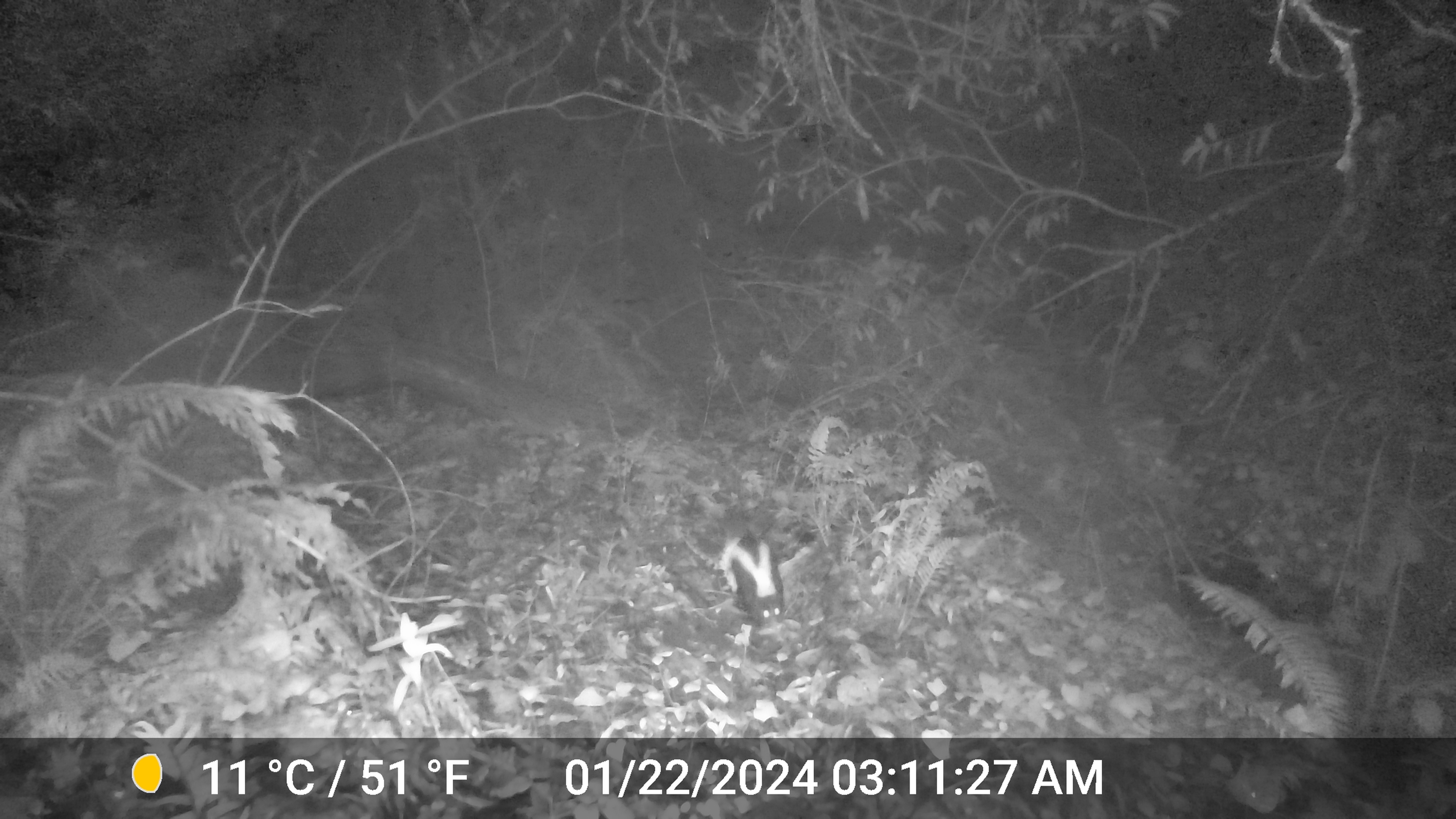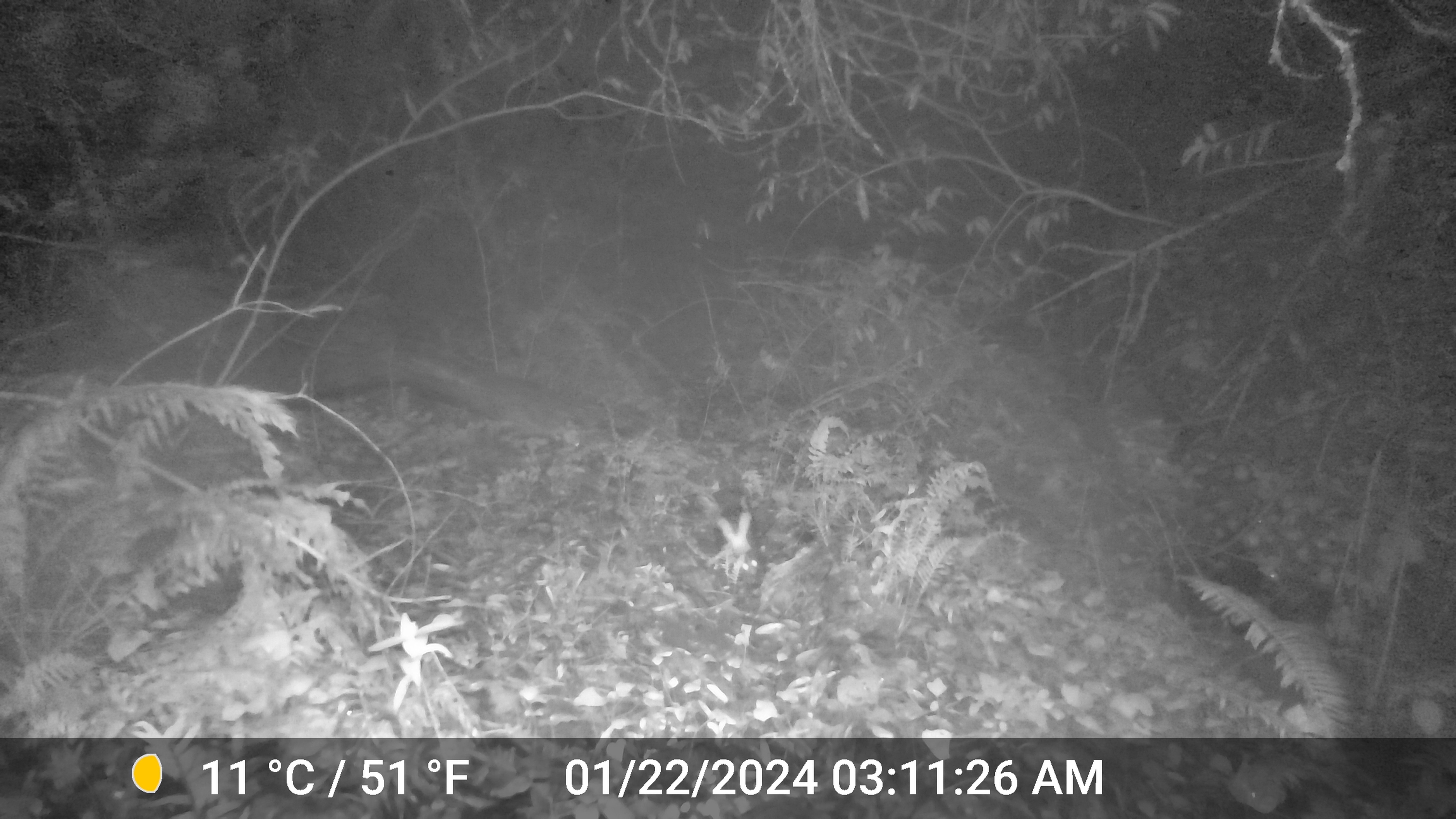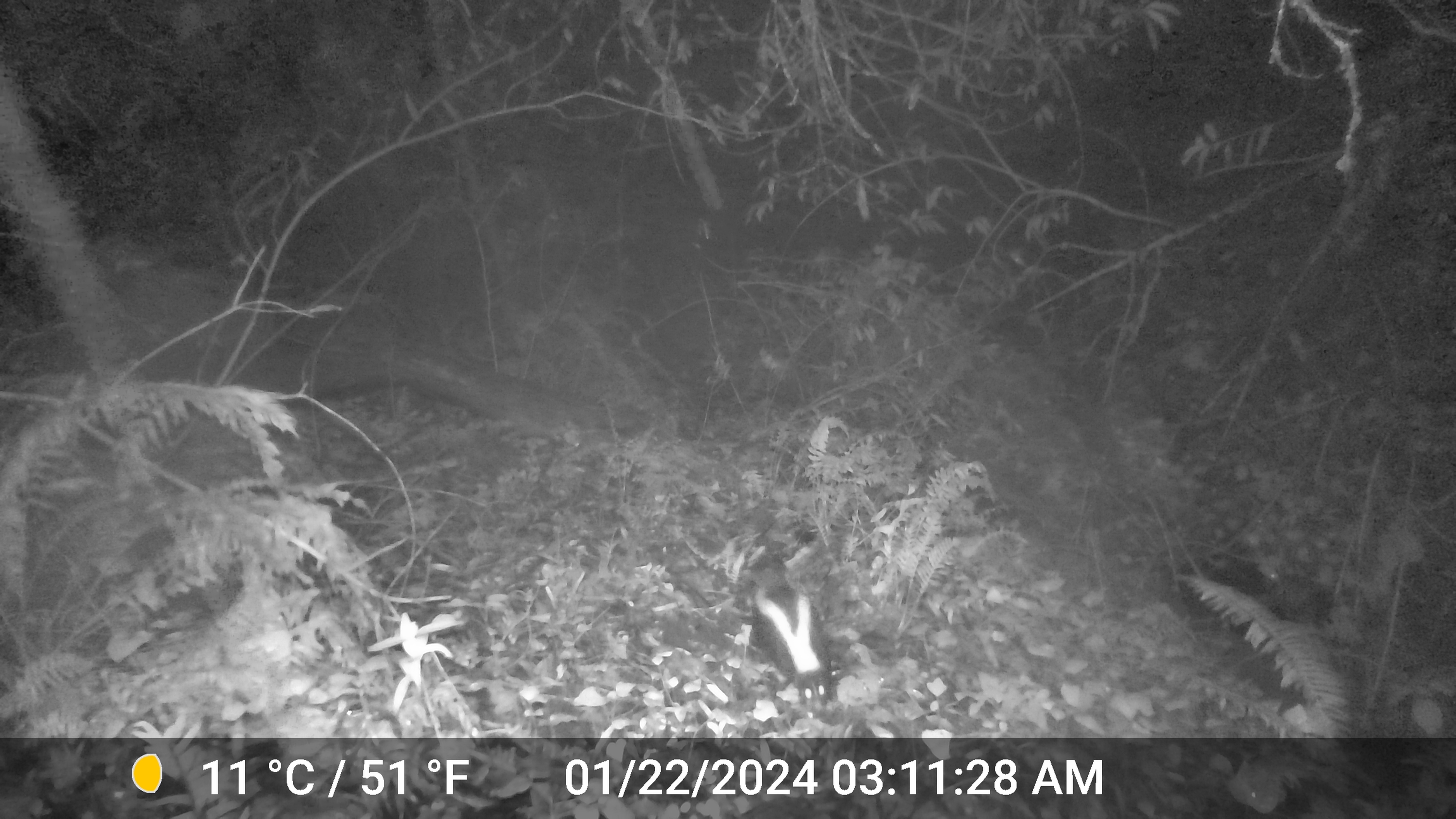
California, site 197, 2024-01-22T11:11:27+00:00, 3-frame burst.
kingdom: Animalia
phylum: Chordata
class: Mammalia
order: Carnivora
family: Mephitidae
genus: Mephitis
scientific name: Mephitis mephitis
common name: striped skunk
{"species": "striped skunk (Mephitis mephitis)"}